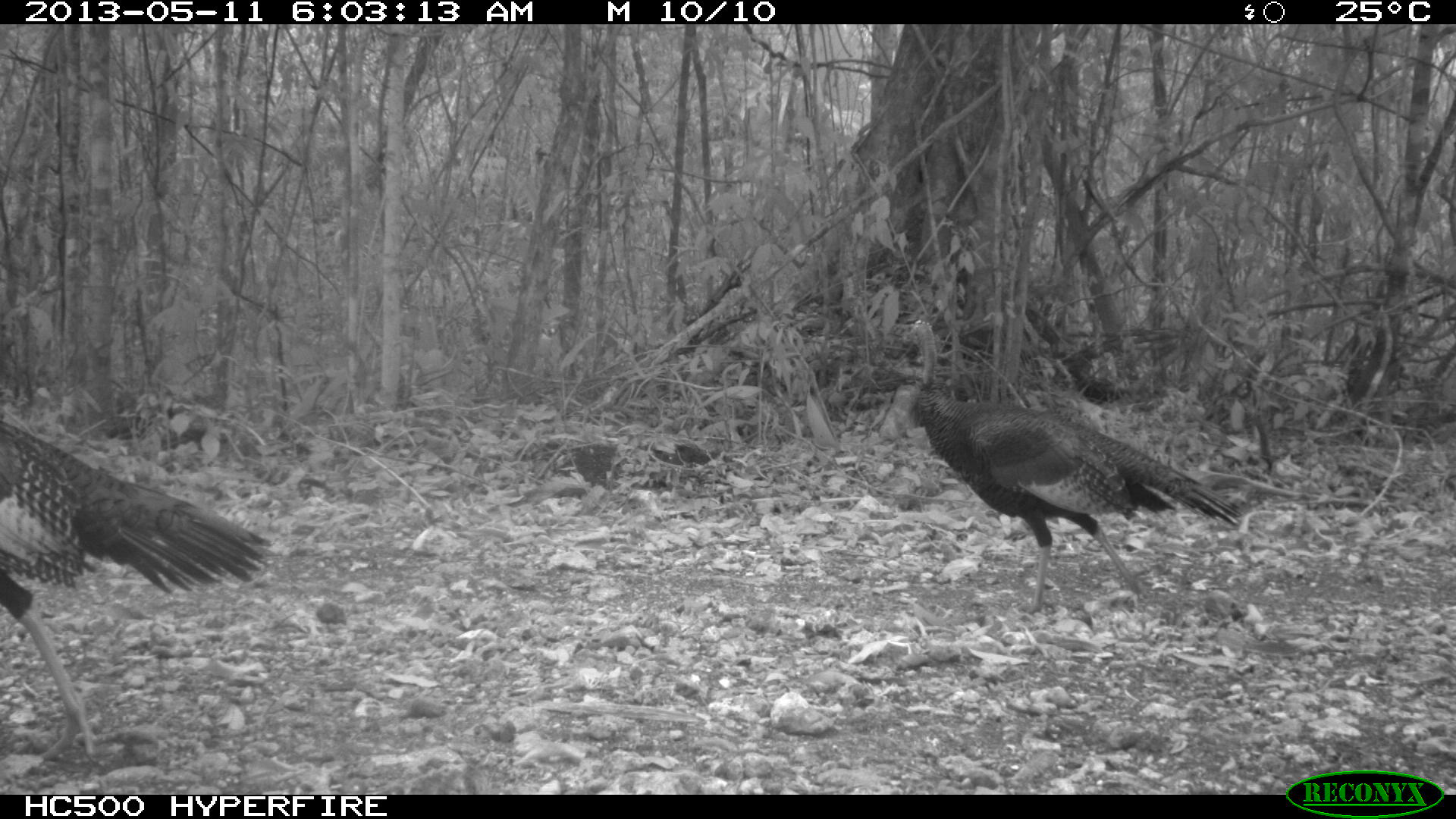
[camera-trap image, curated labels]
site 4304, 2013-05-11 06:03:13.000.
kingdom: Animalia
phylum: Chordata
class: Aves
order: Galliformes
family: Phasianidae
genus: Meleagris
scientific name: Meleagris ocellata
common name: ocellated turkey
Meleagris ocellata (ocellated turkey), count 3.